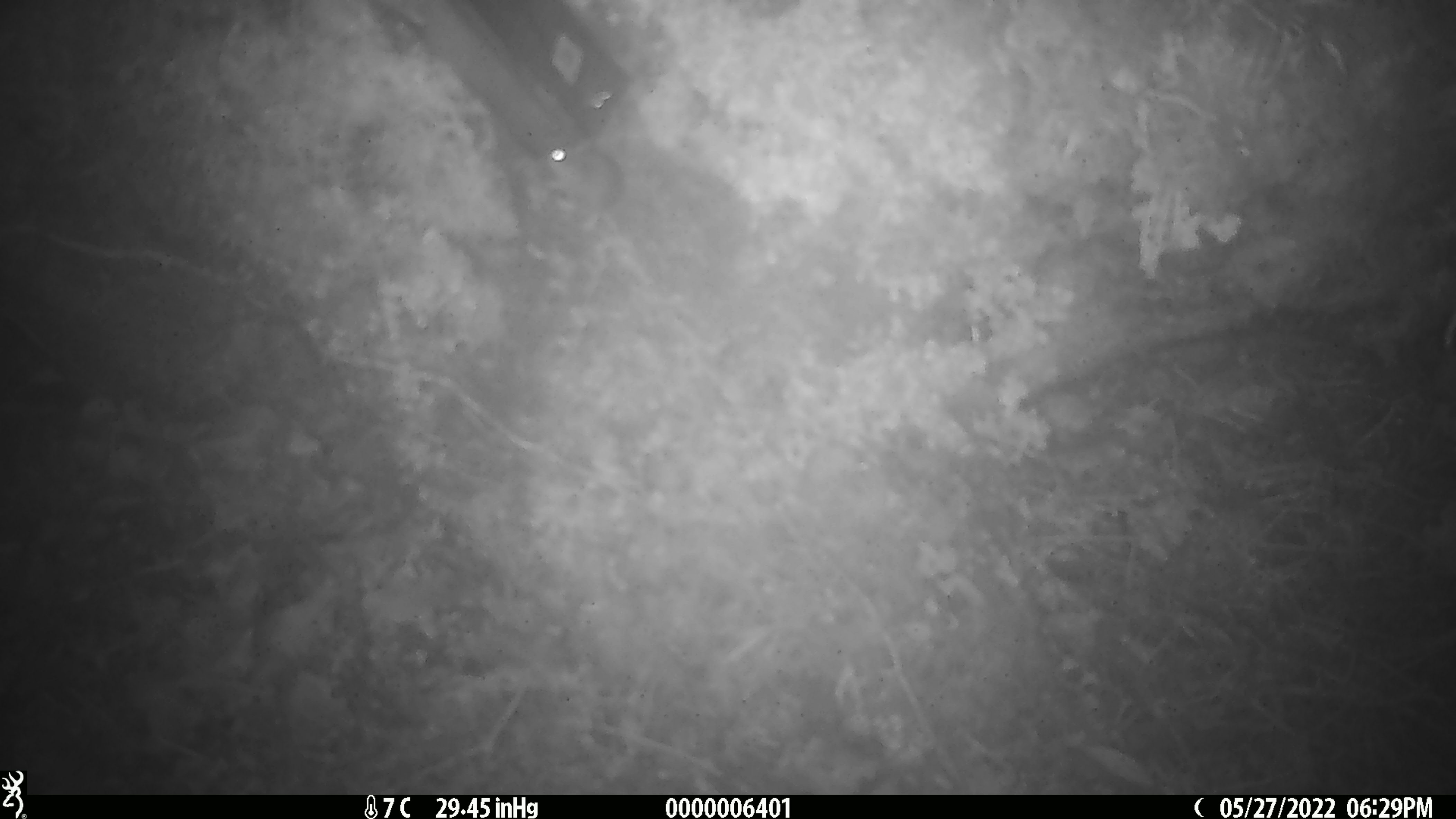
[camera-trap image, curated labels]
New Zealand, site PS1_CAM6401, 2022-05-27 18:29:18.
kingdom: Animalia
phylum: Chordata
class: Mammalia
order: Rodentia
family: Muridae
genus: Mus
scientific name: Mus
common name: mouse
Mouse (Mus).